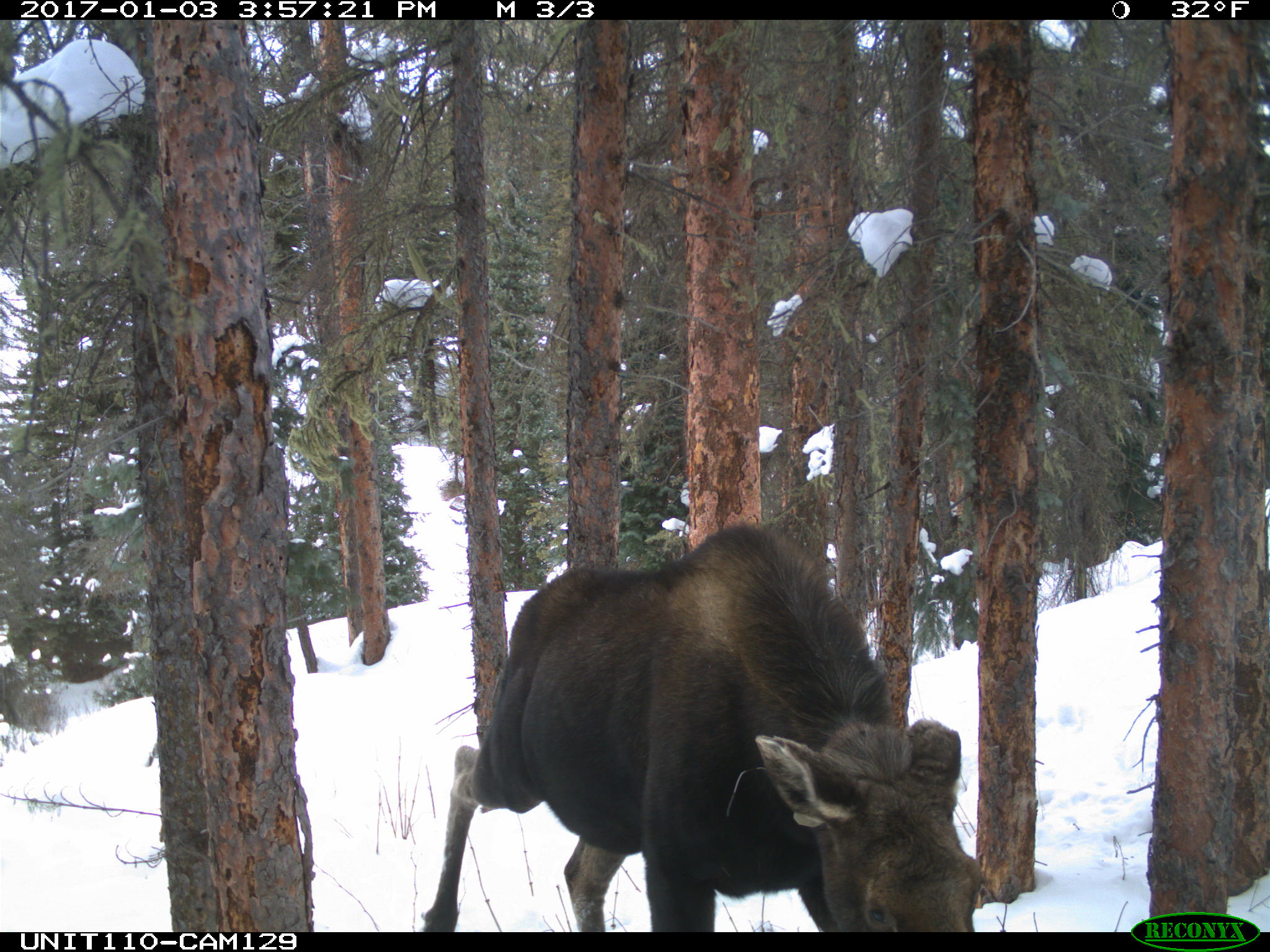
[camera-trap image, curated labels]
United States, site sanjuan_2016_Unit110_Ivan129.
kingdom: Animalia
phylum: Chordata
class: Mammalia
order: Artiodactyla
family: Cervidae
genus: Alces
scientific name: Alces alces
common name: moose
Alces alces (moose).